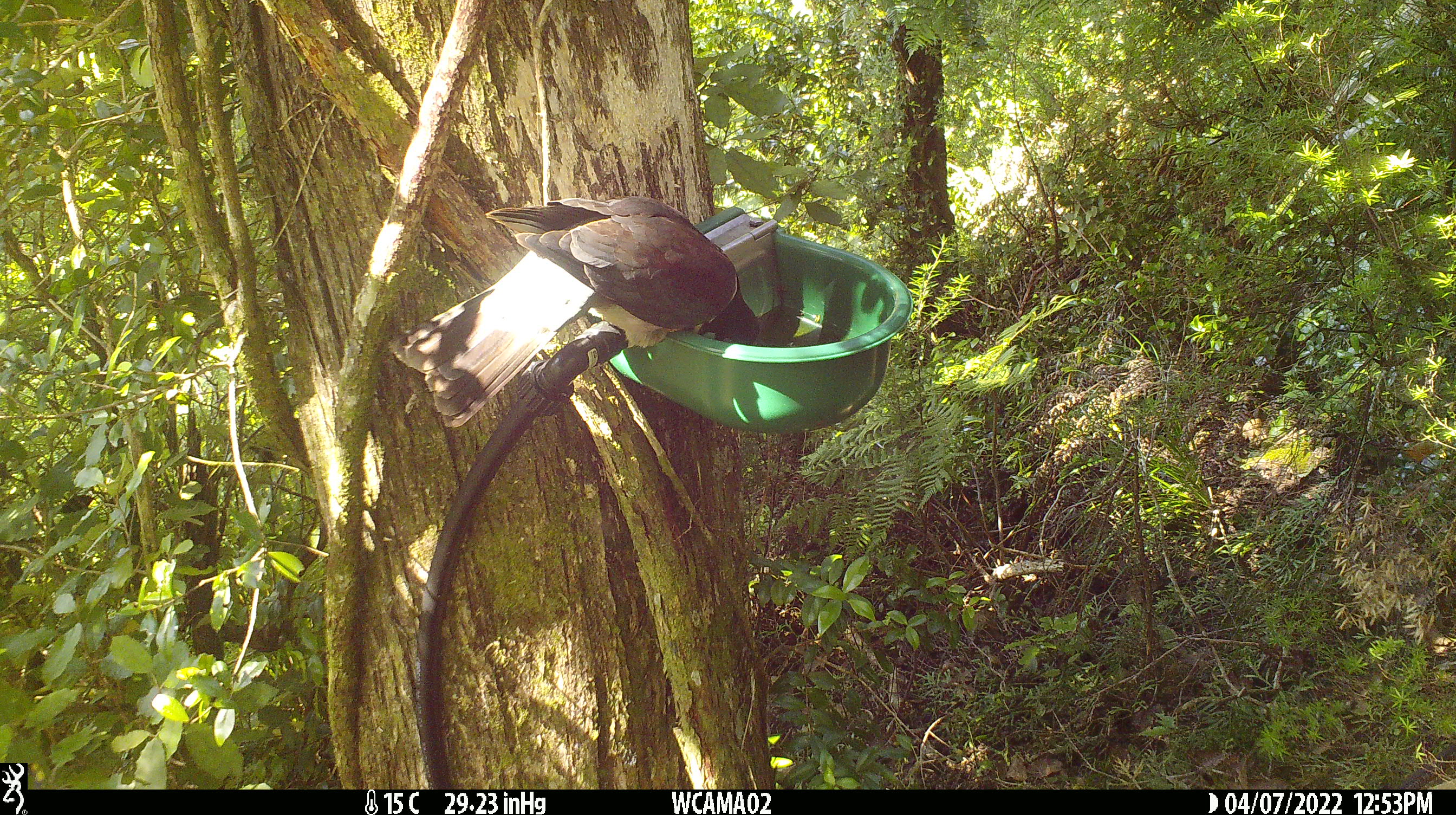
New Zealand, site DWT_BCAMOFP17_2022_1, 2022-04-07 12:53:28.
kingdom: Animalia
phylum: Chordata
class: Aves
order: Columbiformes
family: Columbidae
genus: Hemiphaga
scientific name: Hemiphaga novaeseelandiae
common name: new zealand pigeon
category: kereru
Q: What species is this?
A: Kereru (new zealand pigeon) (Hemiphaga novaeseelandiae).